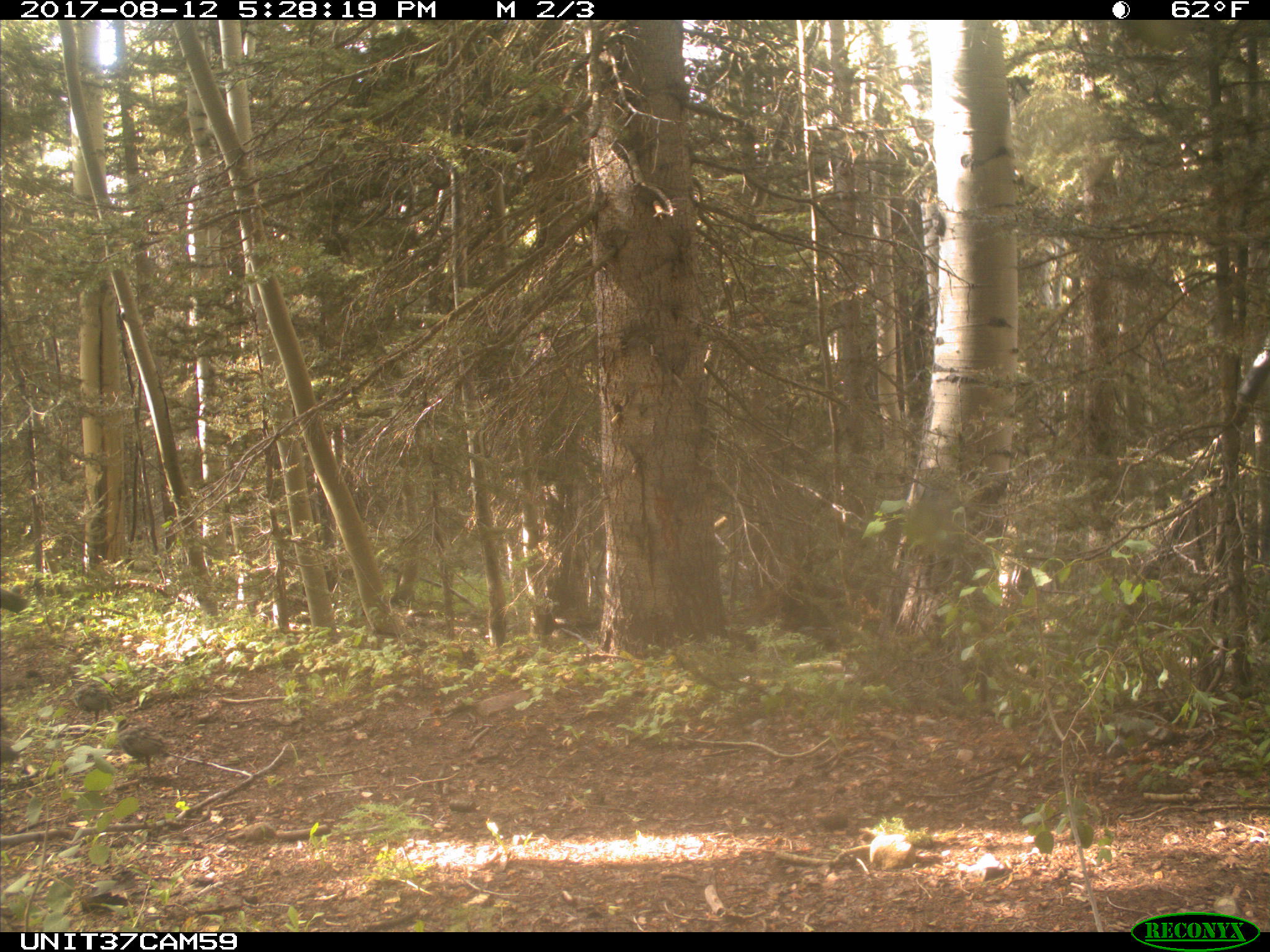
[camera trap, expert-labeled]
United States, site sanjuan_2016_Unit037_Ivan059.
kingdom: Animalia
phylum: Chordata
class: Aves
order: Galliformes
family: Phasianidae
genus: Meleagris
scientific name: Meleagris gallopavo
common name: wild turkey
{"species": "Meleagris gallopavo (wild turkey)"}